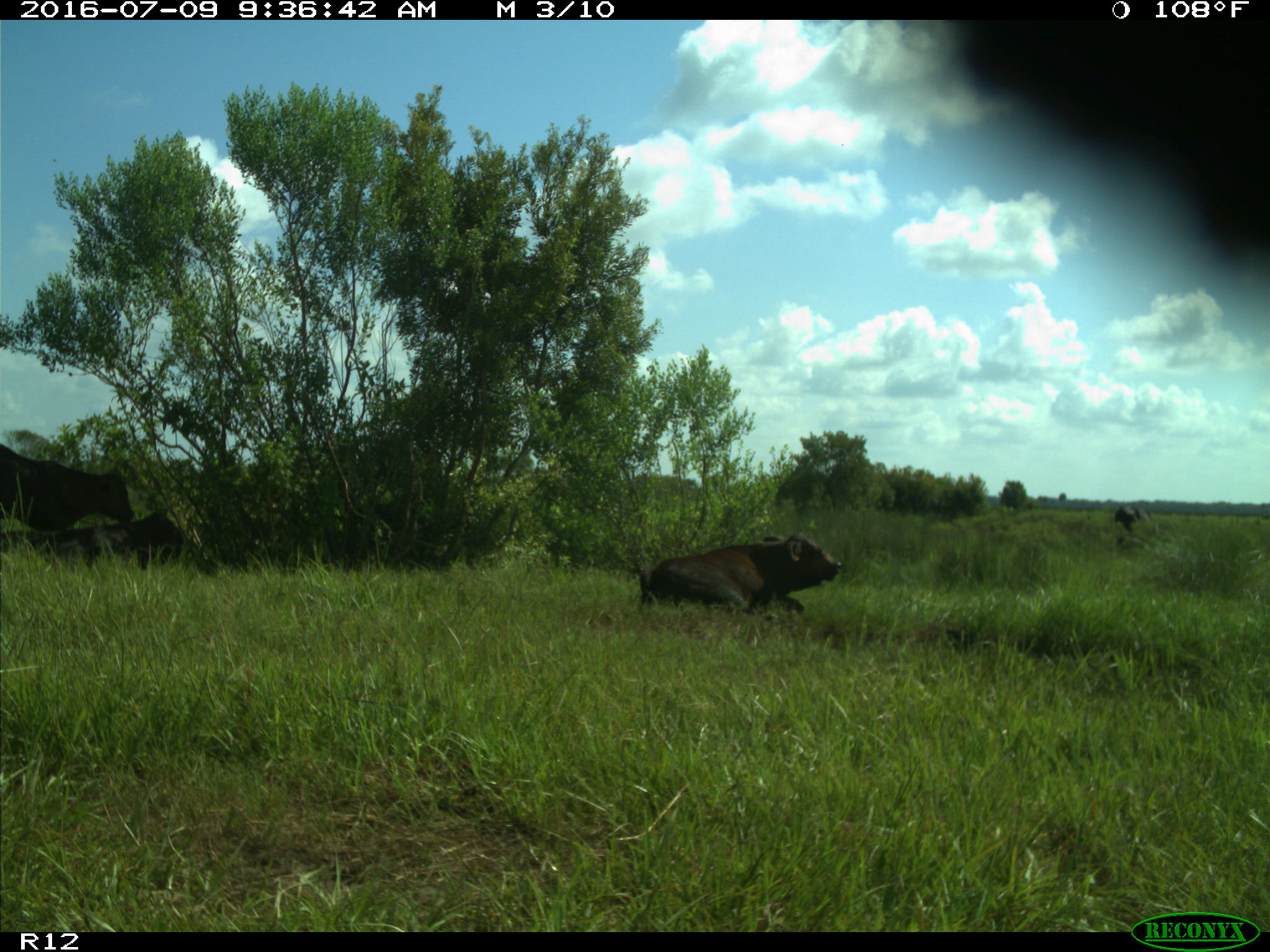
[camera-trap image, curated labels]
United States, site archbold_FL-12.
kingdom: Animalia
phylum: Chordata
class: Mammalia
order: Artiodactyla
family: Bovidae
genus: Bos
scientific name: Bos taurus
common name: domestic cow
Bos taurus (domestic cow).